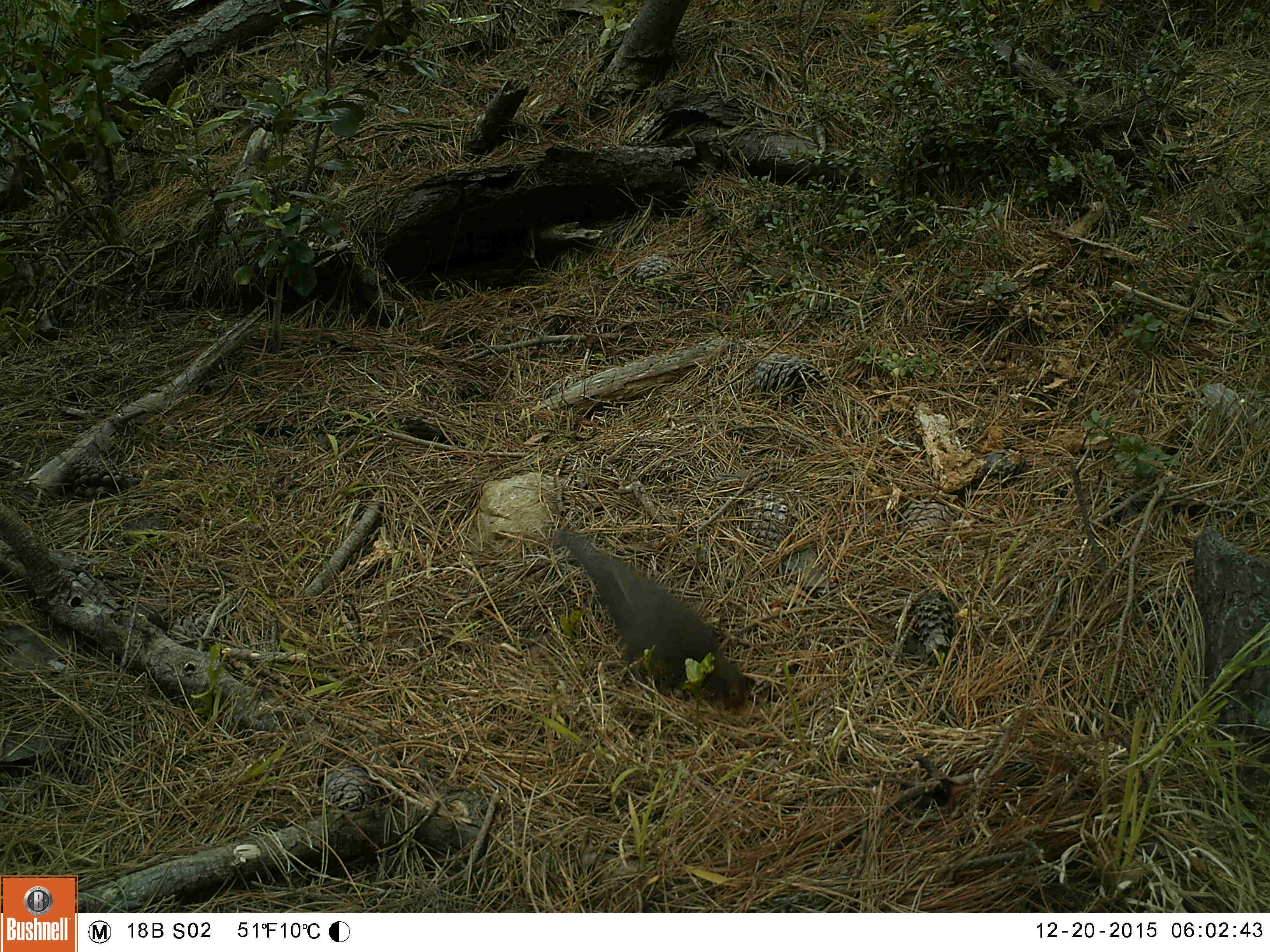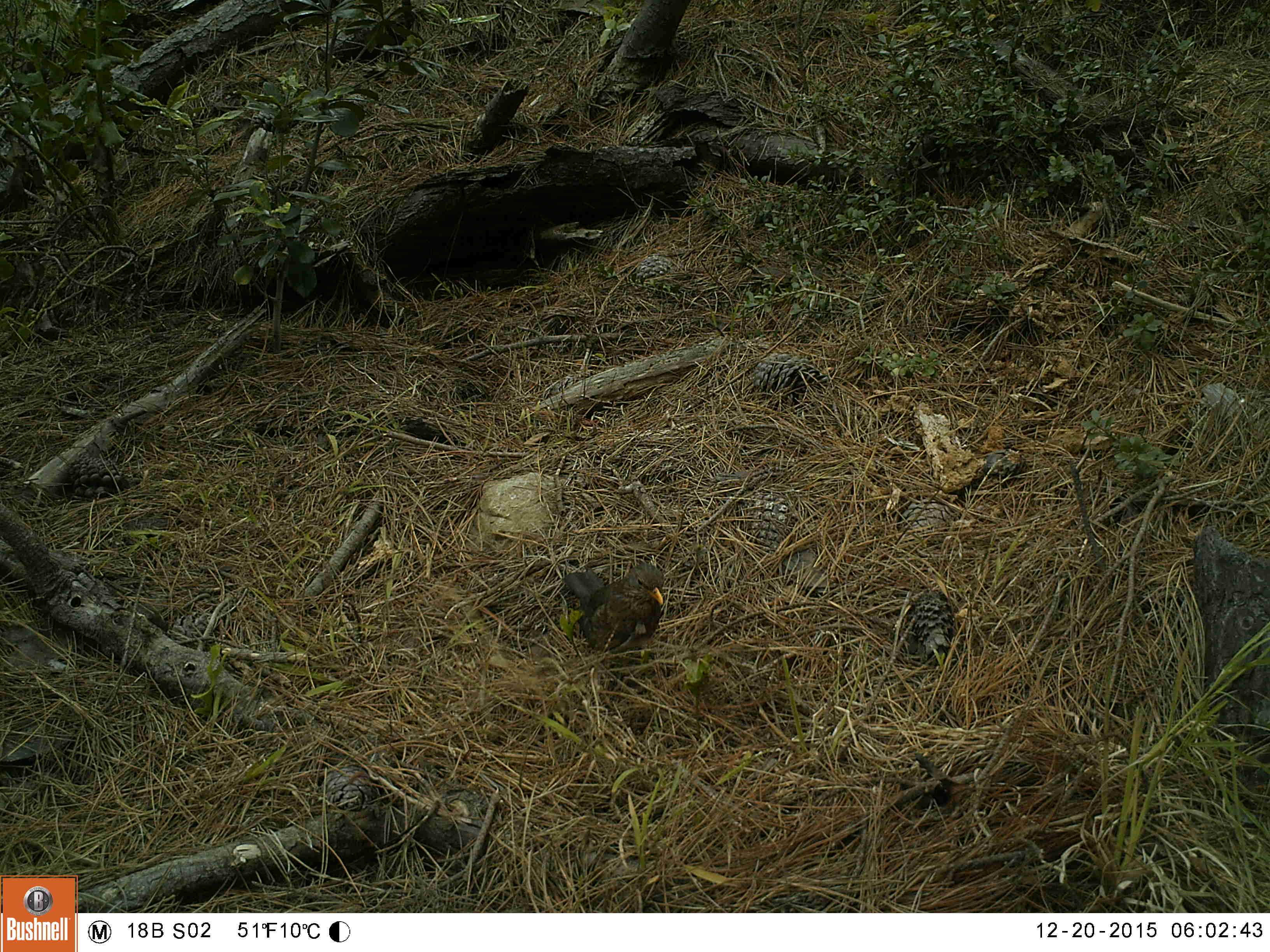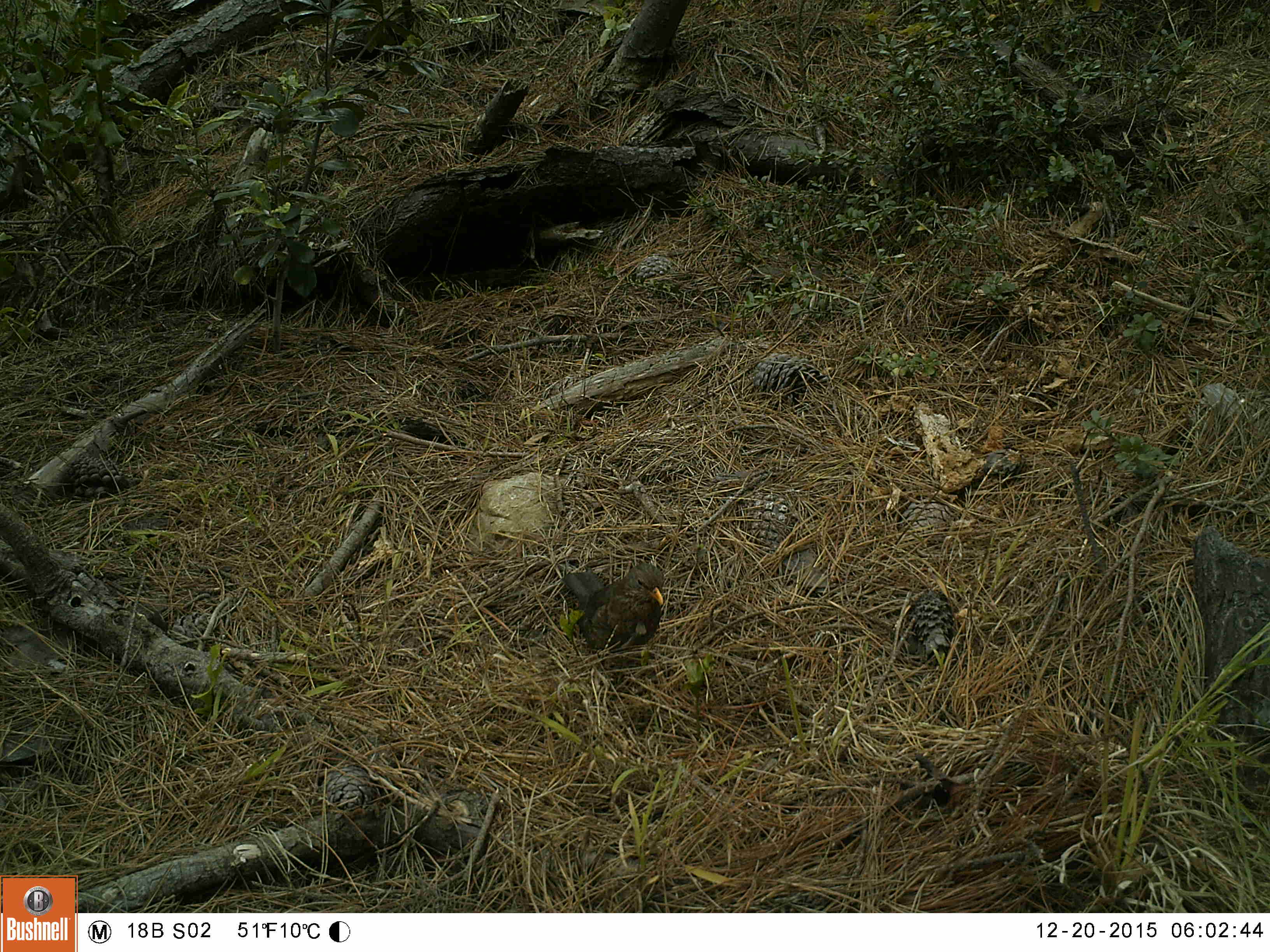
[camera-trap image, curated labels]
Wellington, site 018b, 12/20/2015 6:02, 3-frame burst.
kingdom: Animalia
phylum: Chordata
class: Aves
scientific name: Aves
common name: bird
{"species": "bird (Aves)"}